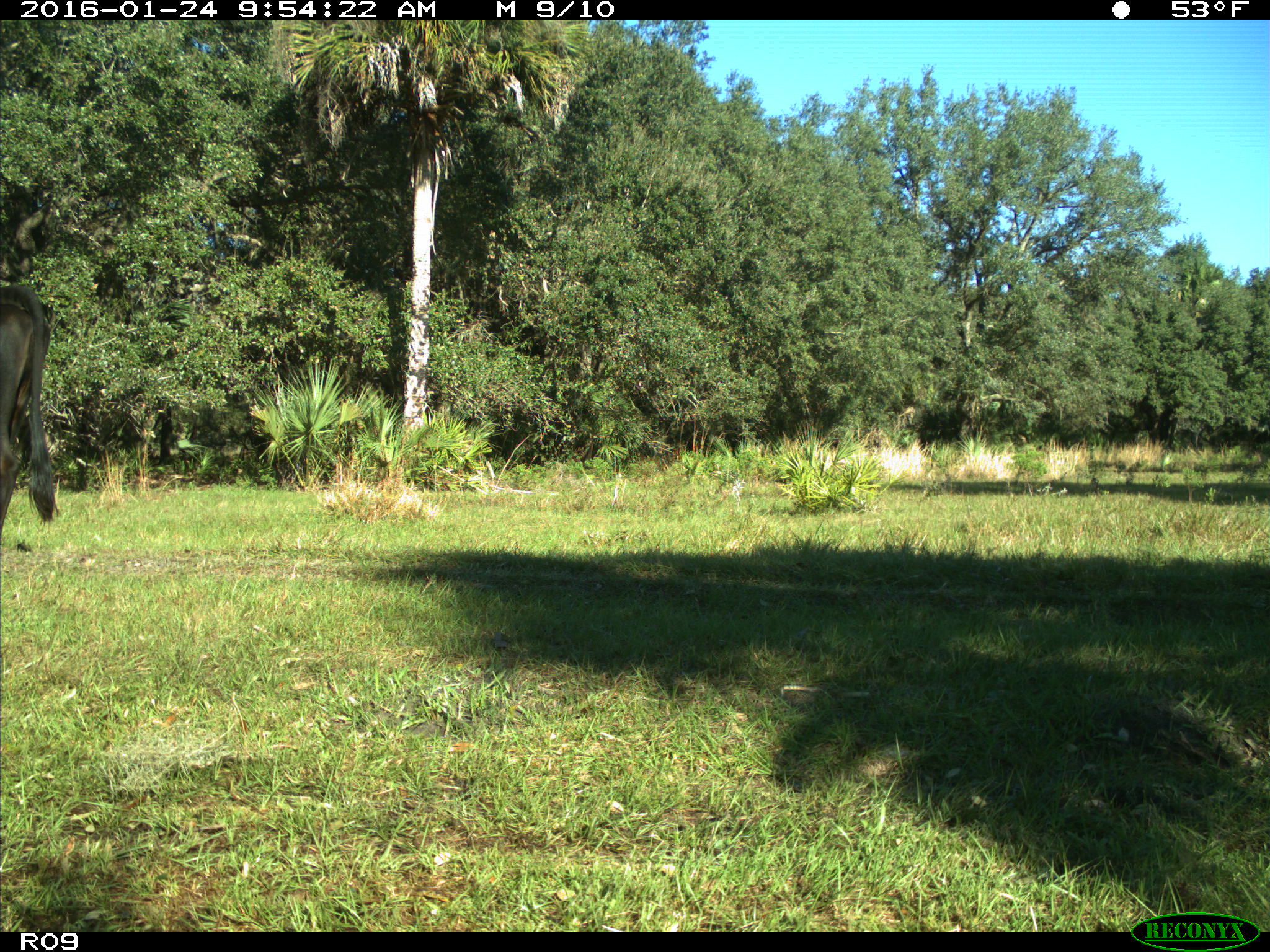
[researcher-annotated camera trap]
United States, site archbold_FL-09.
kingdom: Animalia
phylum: Chordata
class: Mammalia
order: Artiodactyla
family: Bovidae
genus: Bos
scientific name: Bos taurus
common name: domestic cow